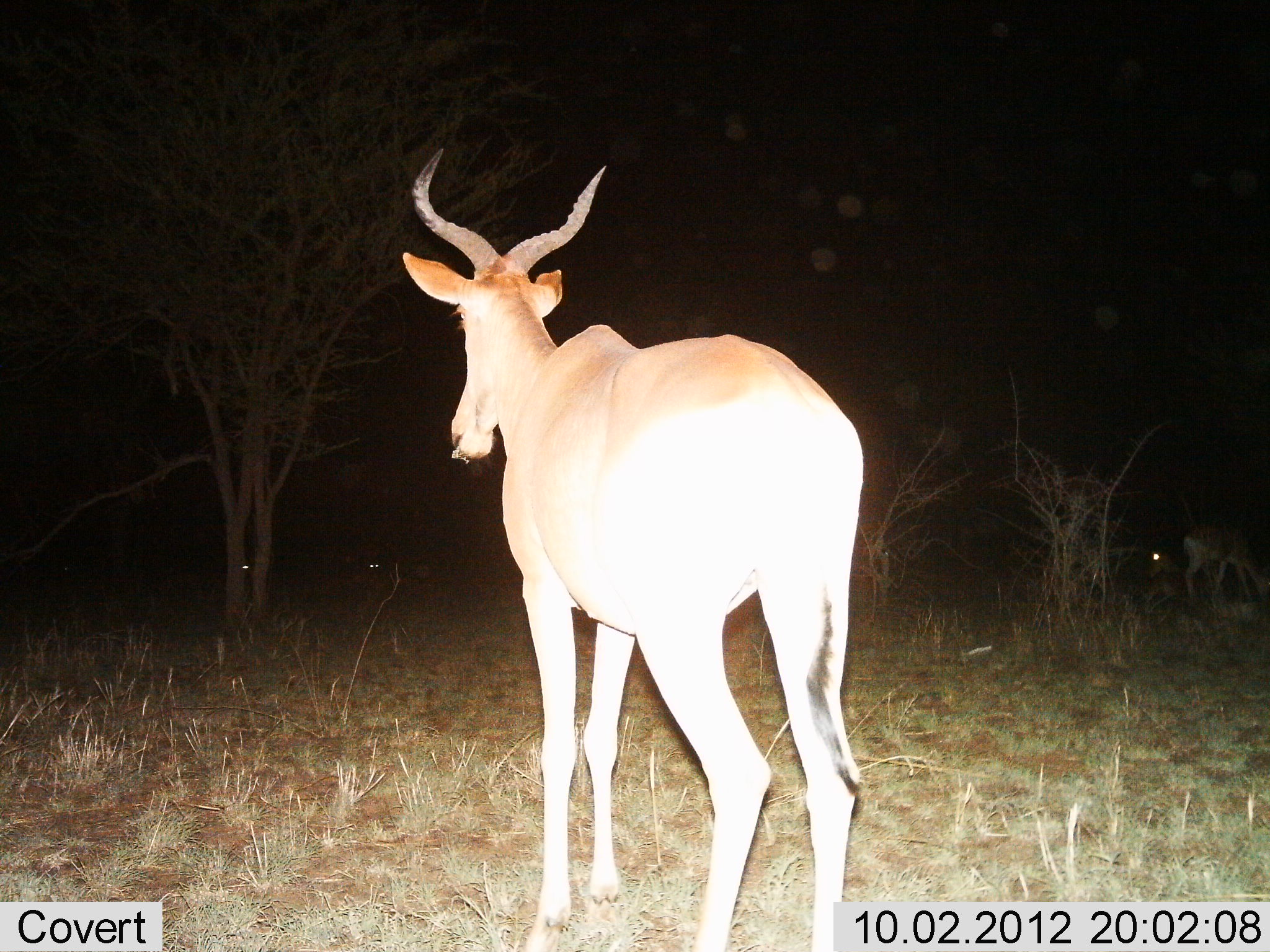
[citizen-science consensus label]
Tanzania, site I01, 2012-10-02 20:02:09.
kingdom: Animalia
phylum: Chordata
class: Mammalia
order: Artiodactyla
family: Bovidae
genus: Alcelaphus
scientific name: Alcelaphus buselaphus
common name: hartebeest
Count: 1.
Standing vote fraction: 75%.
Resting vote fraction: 17%.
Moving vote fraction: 8%.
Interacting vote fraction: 0%.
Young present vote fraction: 0%.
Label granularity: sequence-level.